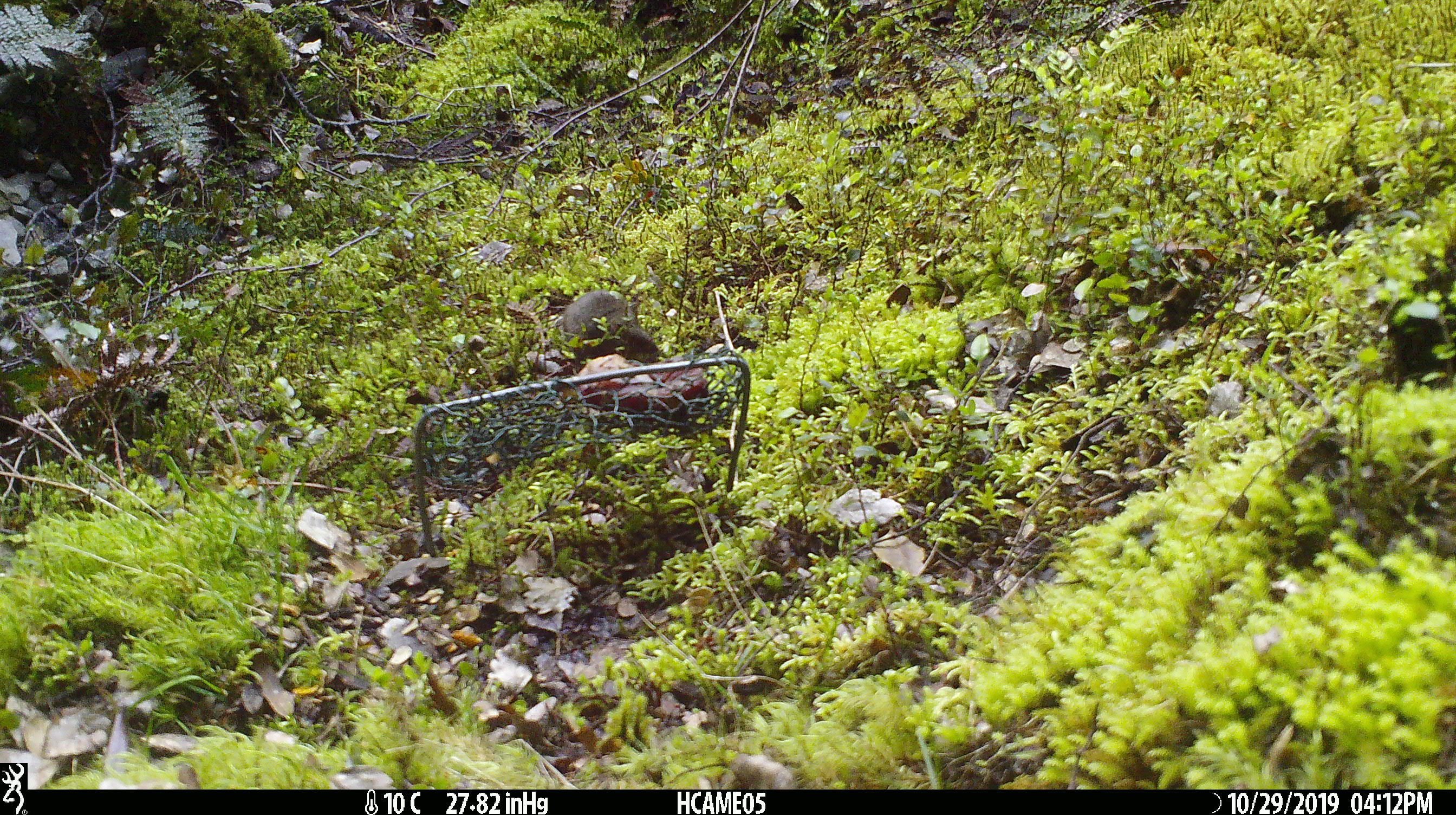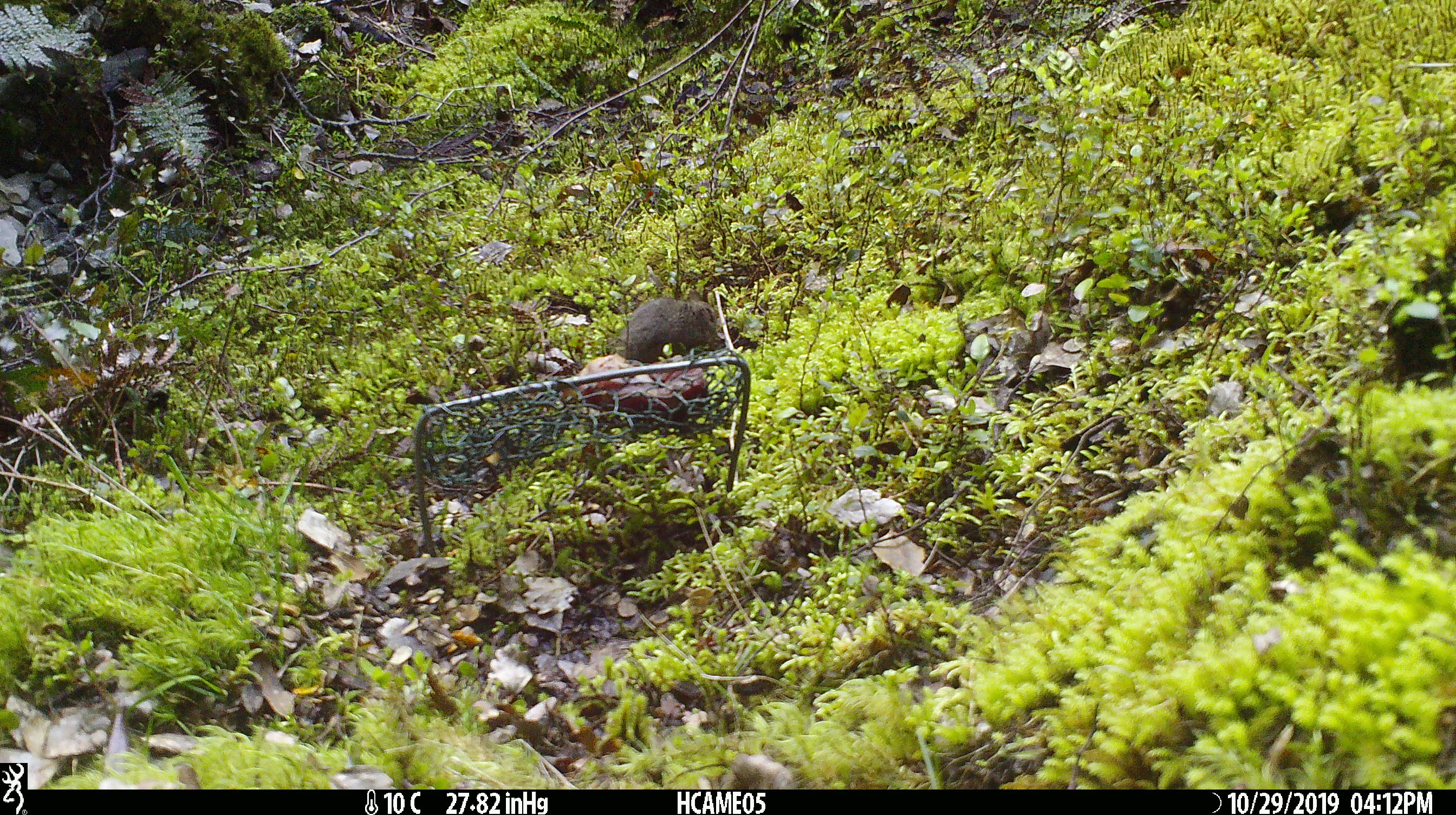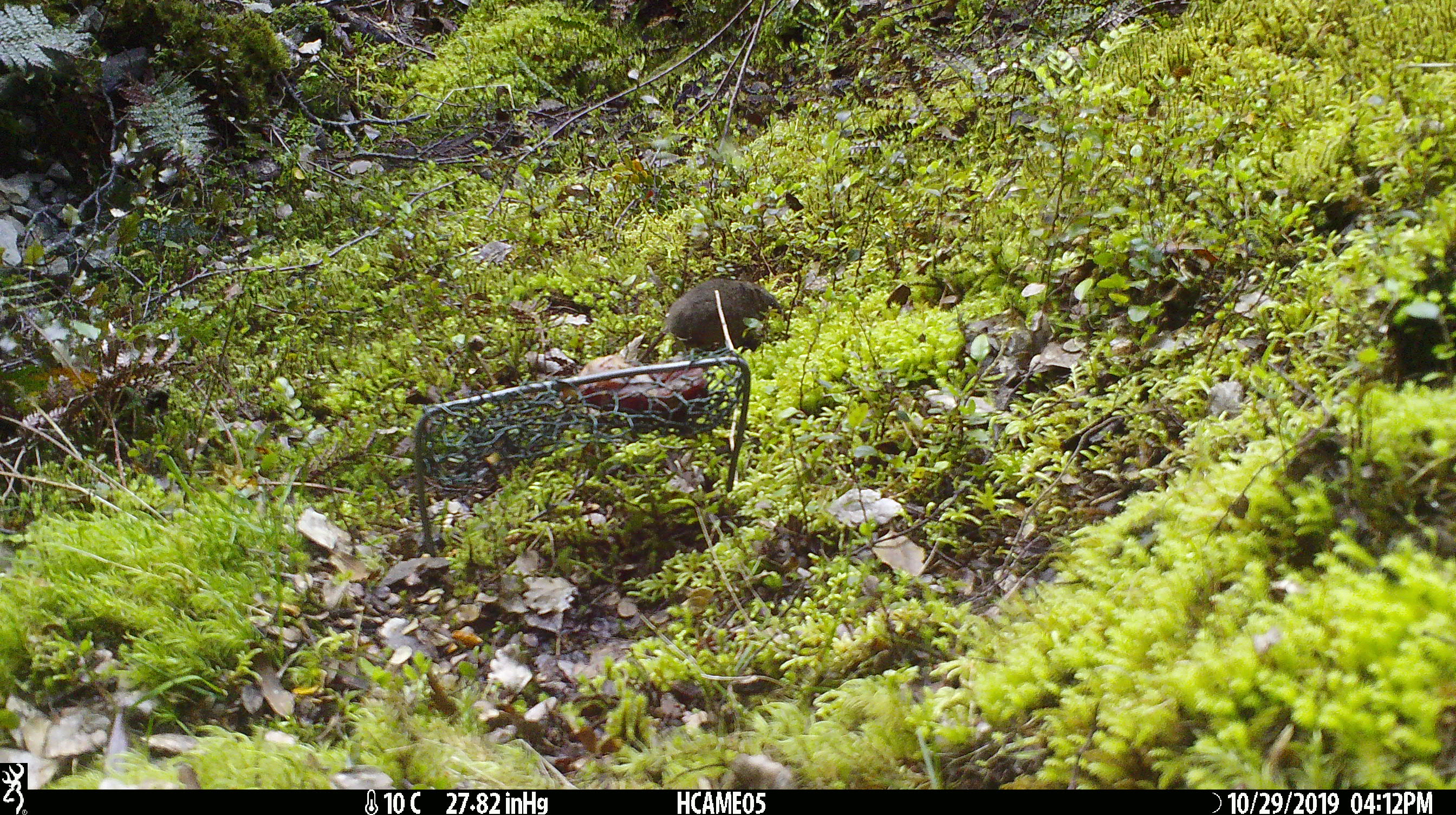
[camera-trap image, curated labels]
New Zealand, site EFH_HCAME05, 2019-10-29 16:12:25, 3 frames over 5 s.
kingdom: Animalia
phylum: Chordata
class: Mammalia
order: Rodentia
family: Muridae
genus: Mus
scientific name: Mus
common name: mouse